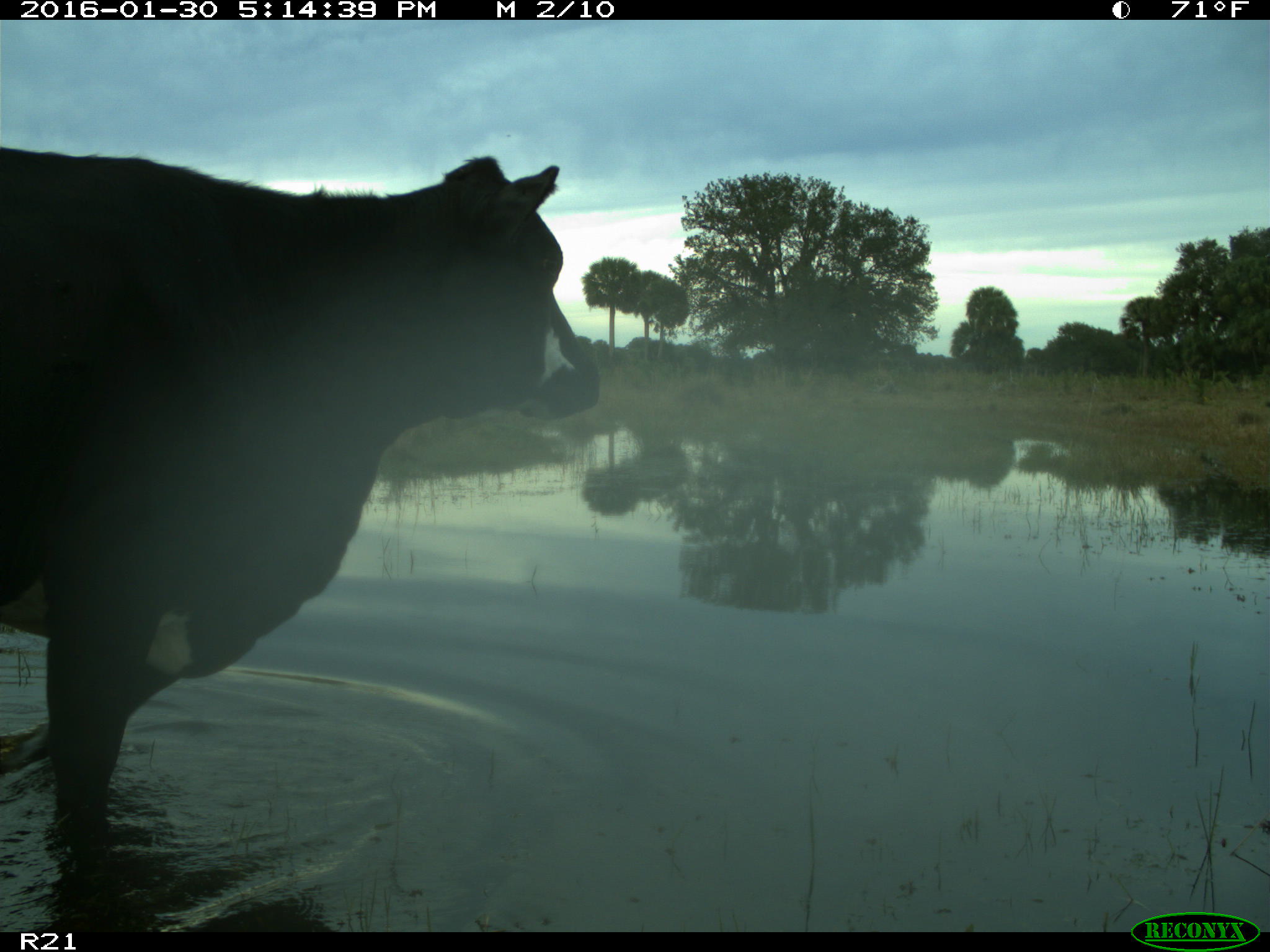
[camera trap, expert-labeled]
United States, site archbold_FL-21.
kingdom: Animalia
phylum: Chordata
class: Mammalia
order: Artiodactyla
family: Bovidae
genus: Bos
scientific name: Bos taurus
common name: domestic cow